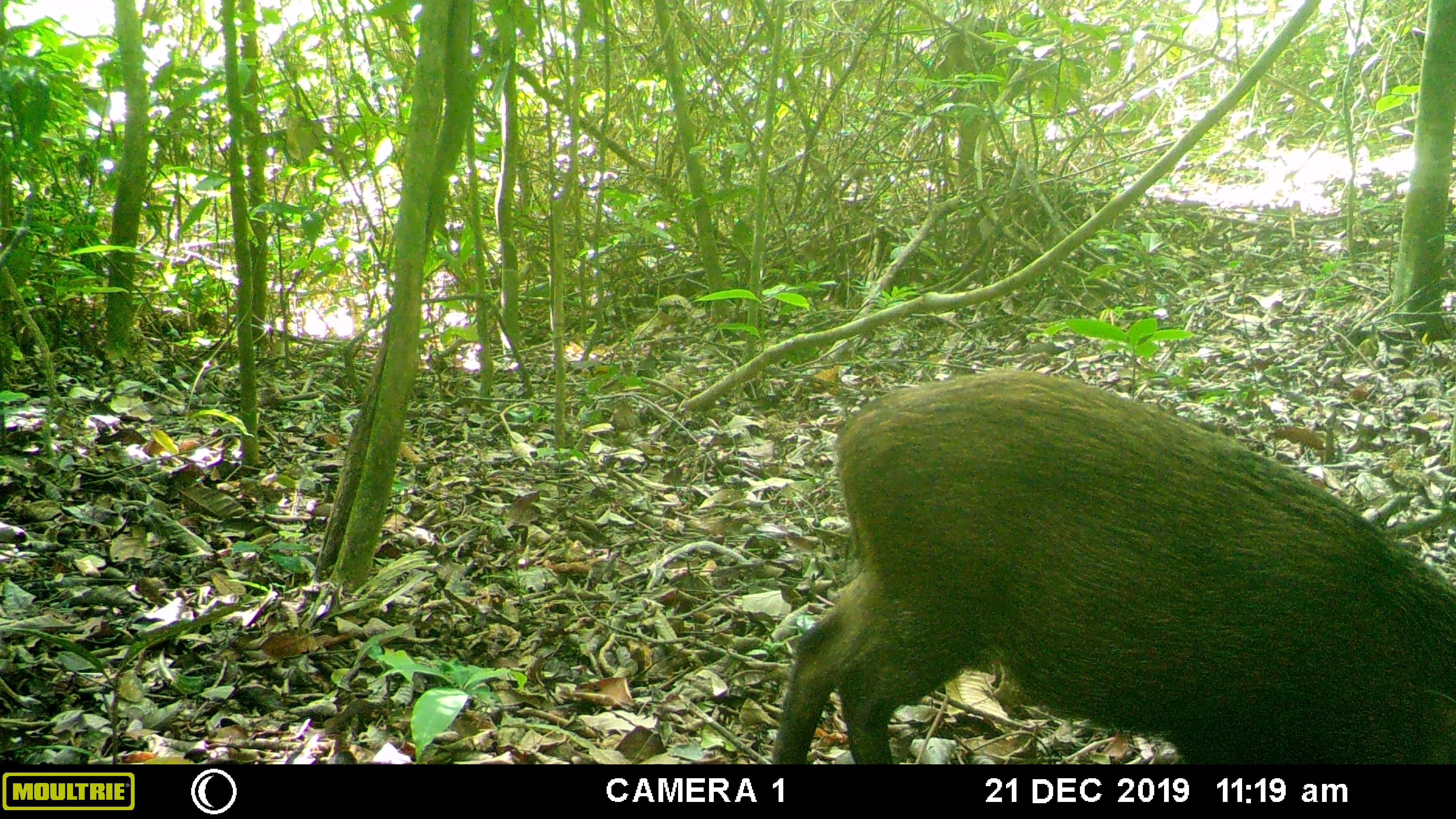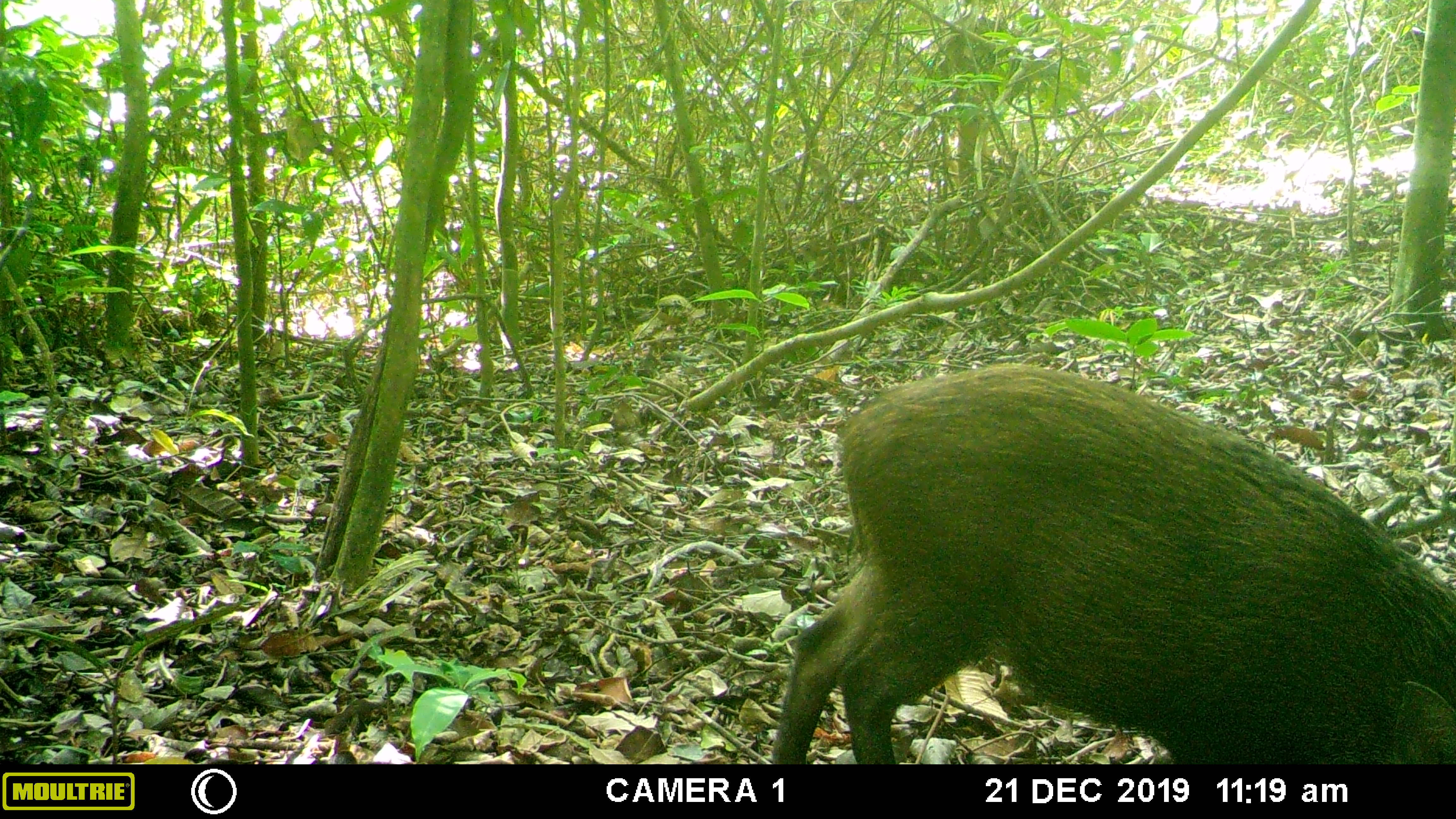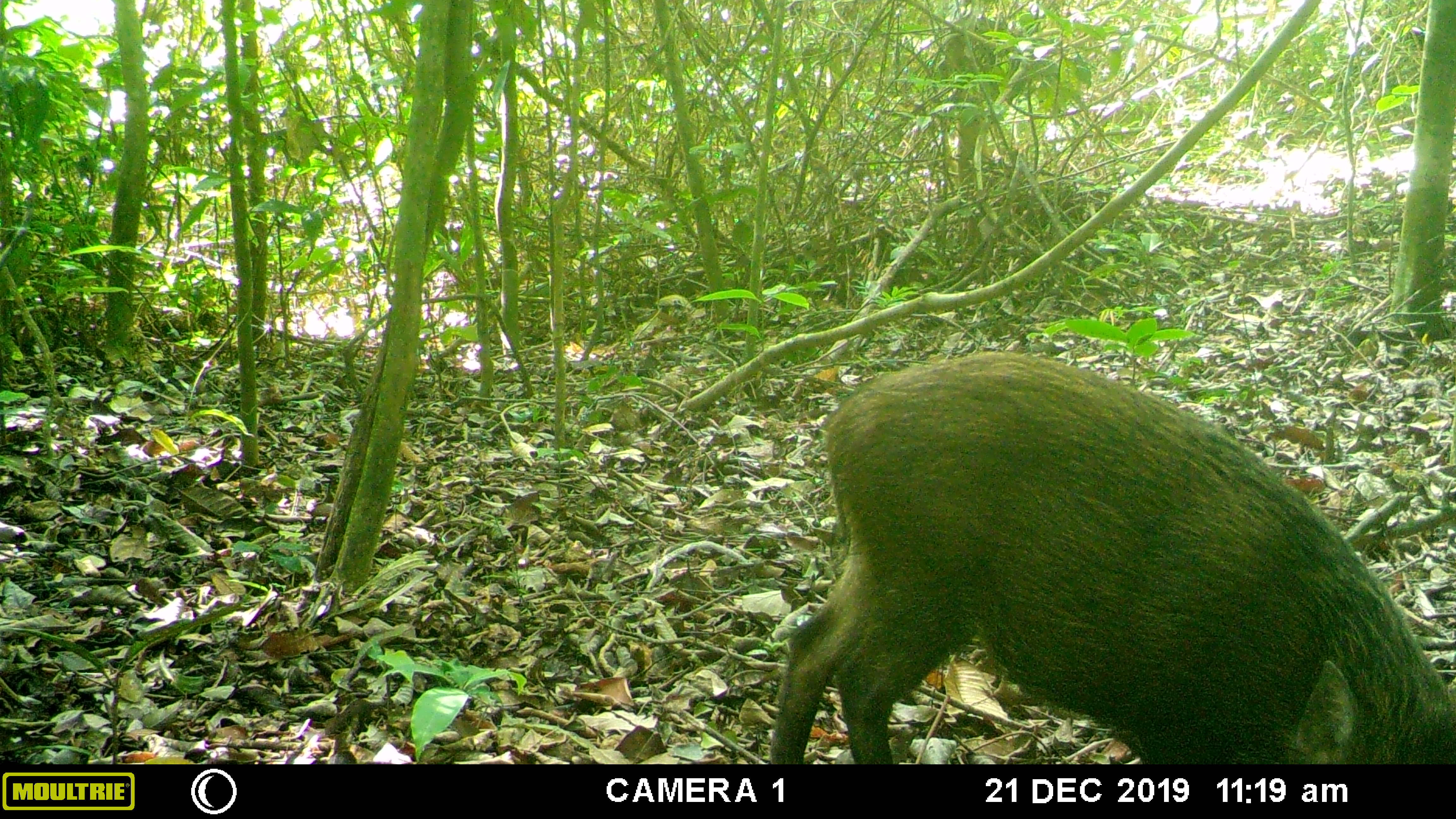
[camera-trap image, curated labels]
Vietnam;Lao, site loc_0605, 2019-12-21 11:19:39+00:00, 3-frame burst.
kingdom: Animalia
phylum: Chordata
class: Mammalia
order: Artiodactyla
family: Suidae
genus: Sus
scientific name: Sus scrofa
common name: eurasian wild pig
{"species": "eurasian wild pig (Sus scrofa)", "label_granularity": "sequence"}